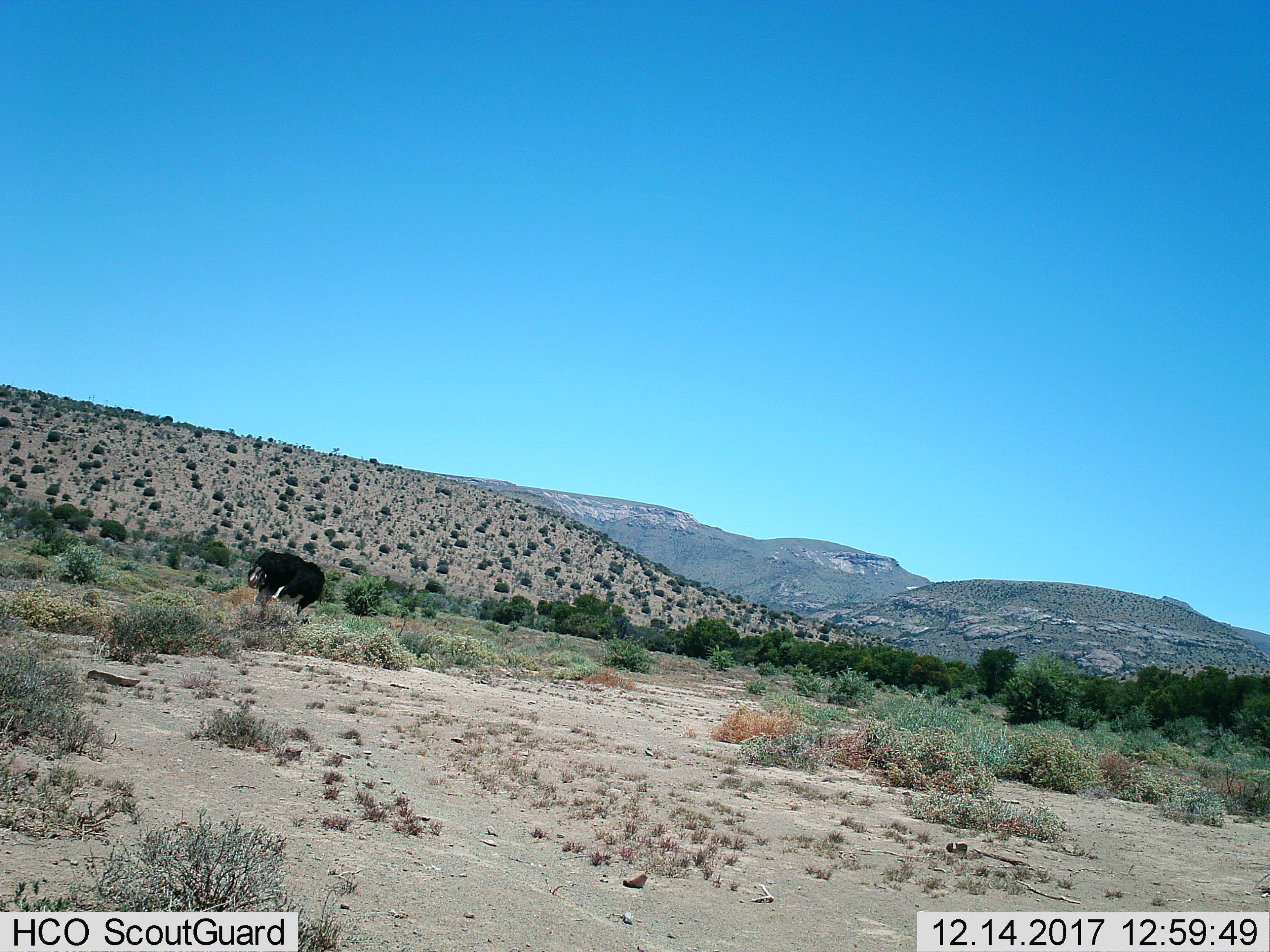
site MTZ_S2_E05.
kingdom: Animalia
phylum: Chordata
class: Aves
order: Struthioniformes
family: Struthionidae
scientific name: Struthionidae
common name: ostrich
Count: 1.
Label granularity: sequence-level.